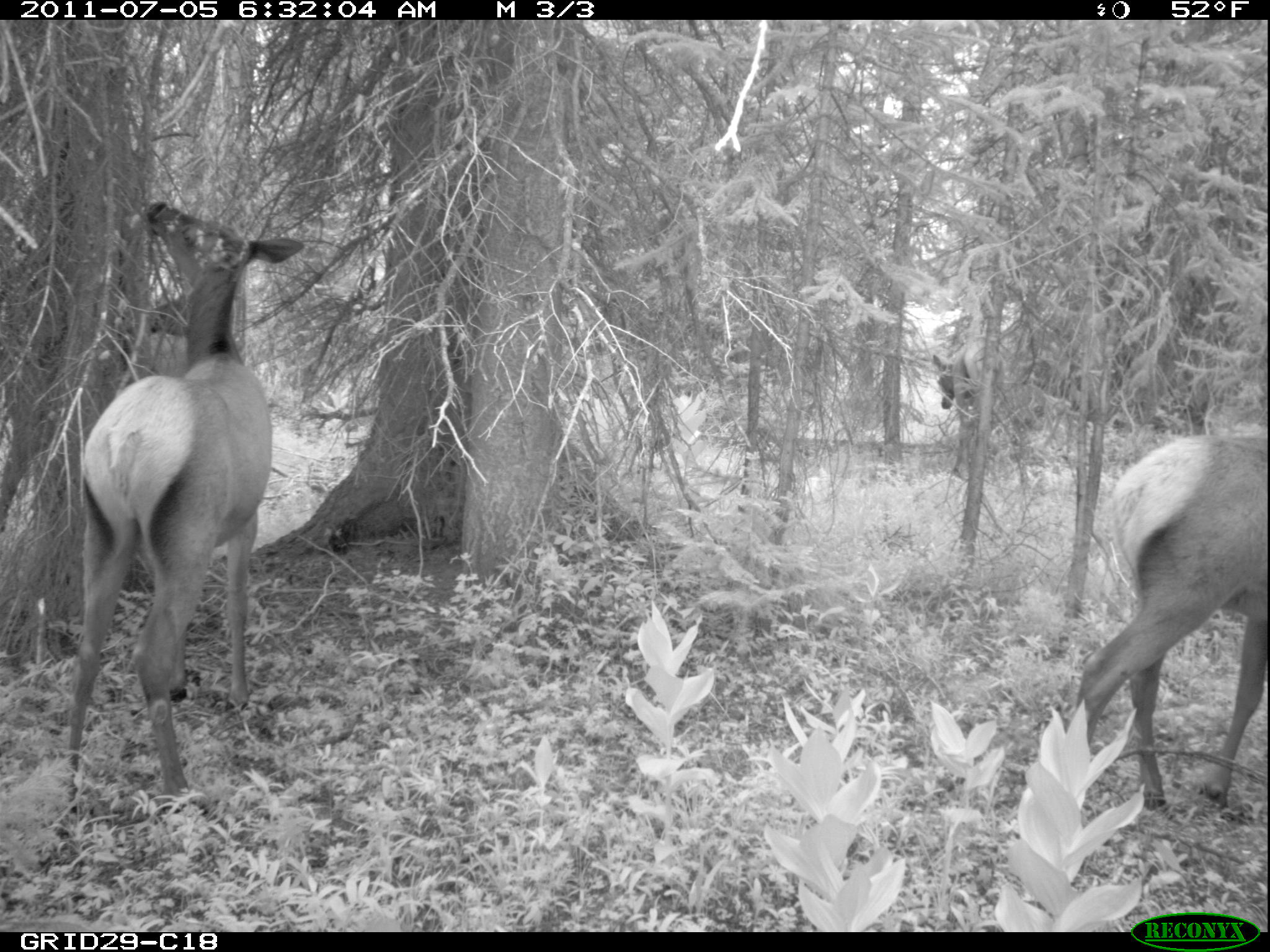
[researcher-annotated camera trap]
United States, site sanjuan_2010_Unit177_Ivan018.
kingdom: Animalia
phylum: Chordata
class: Mammalia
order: Artiodactyla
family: Cervidae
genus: Cervus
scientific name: Cervus elaphus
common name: red deer